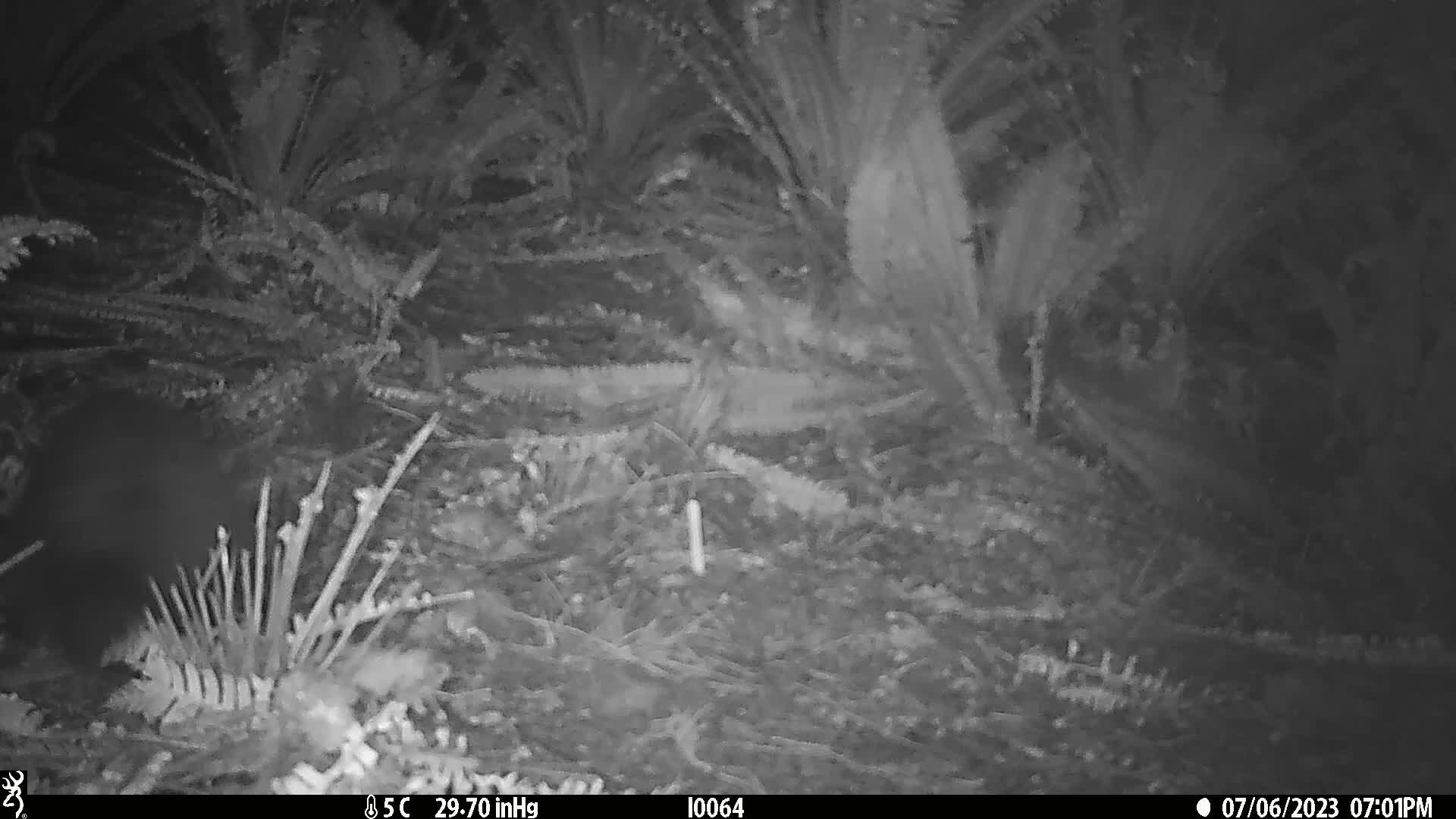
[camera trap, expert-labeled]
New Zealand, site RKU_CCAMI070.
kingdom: Animalia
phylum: Chordata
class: Mammalia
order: Diprotodontia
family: Phalangeridae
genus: Trichosurus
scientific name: Trichosurus vulpecula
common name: common brushtail possum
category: possum